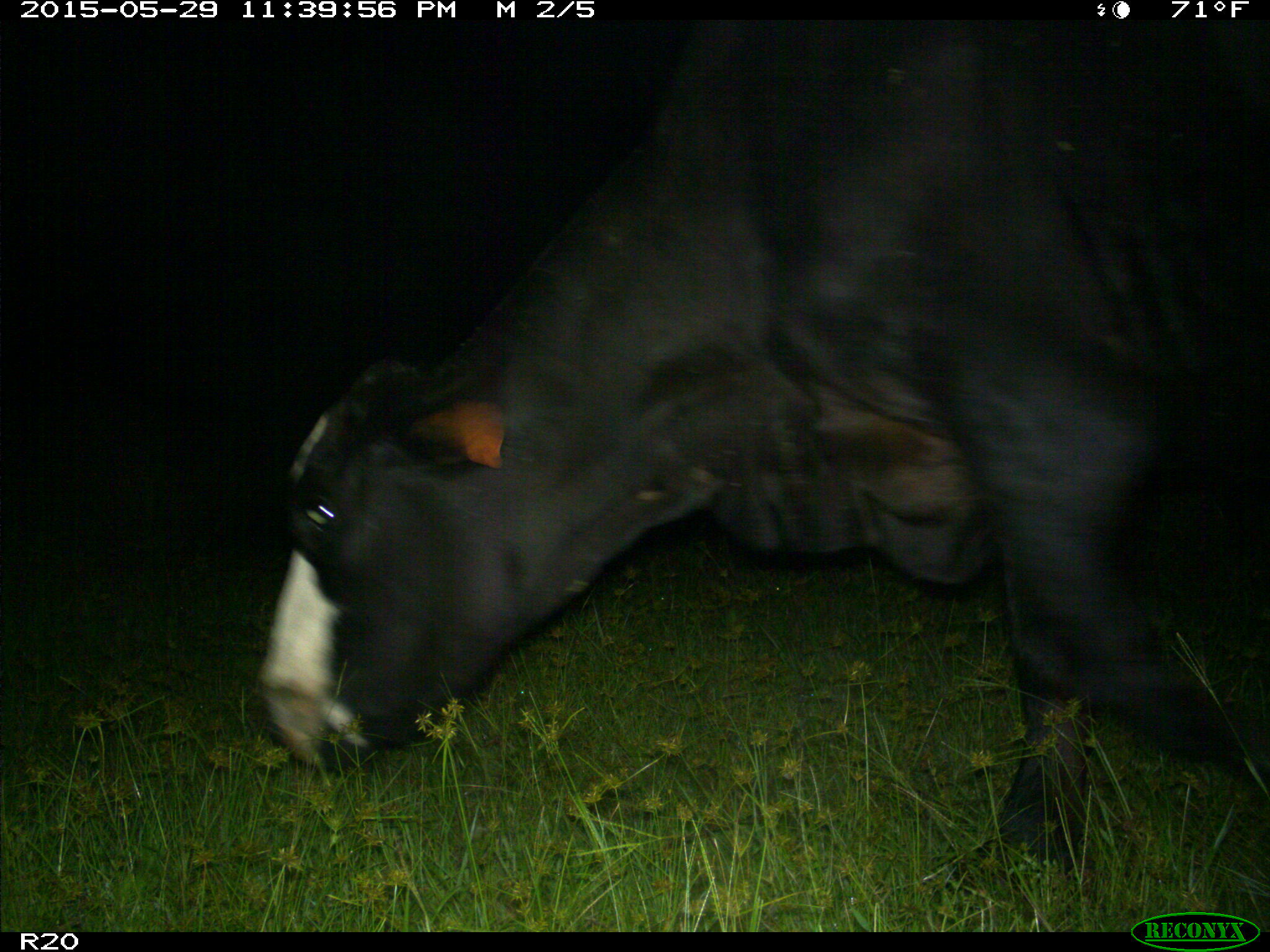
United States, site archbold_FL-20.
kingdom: Animalia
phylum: Chordata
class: Mammalia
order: Artiodactyla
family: Bovidae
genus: Bos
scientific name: Bos taurus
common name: domestic cow